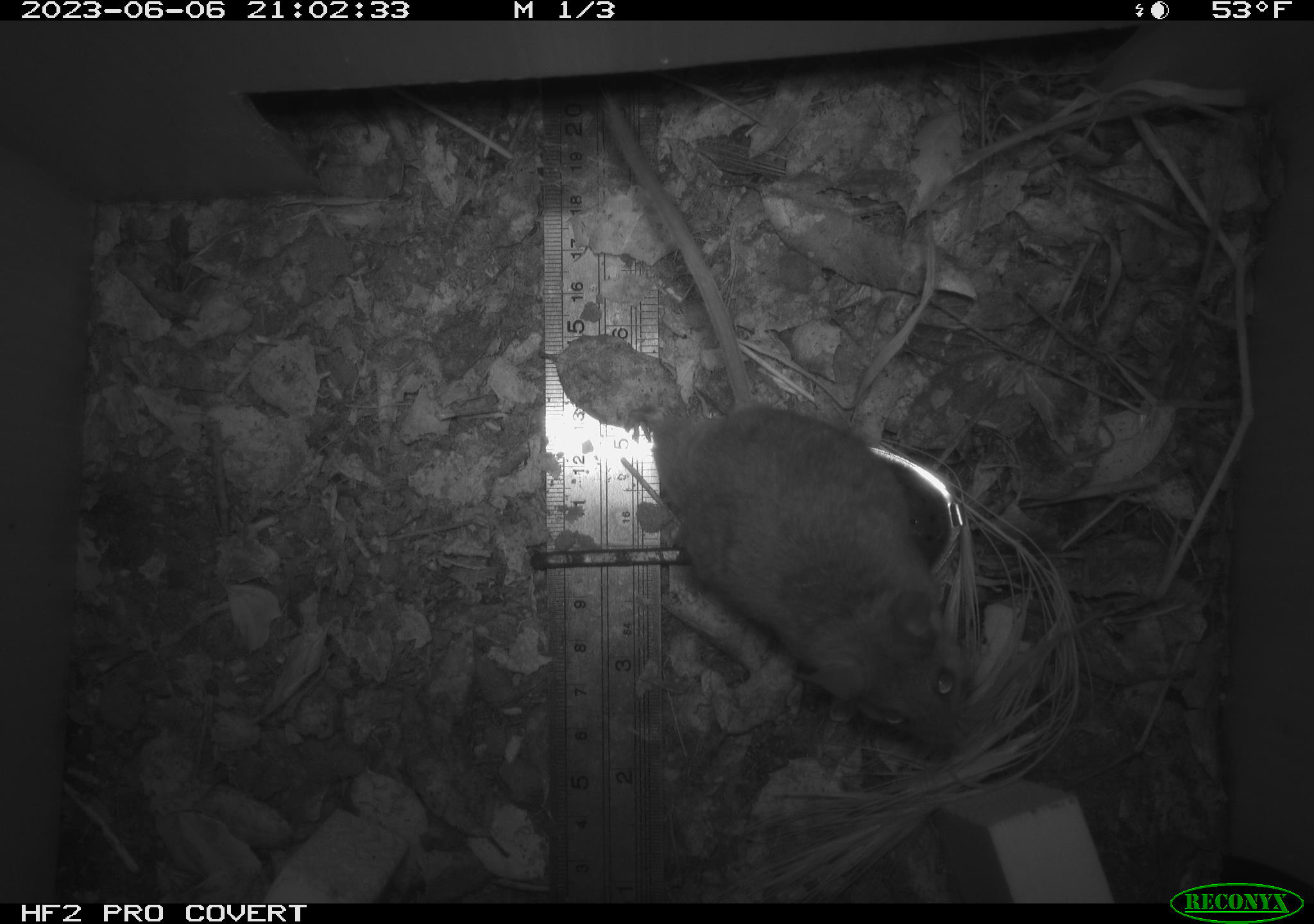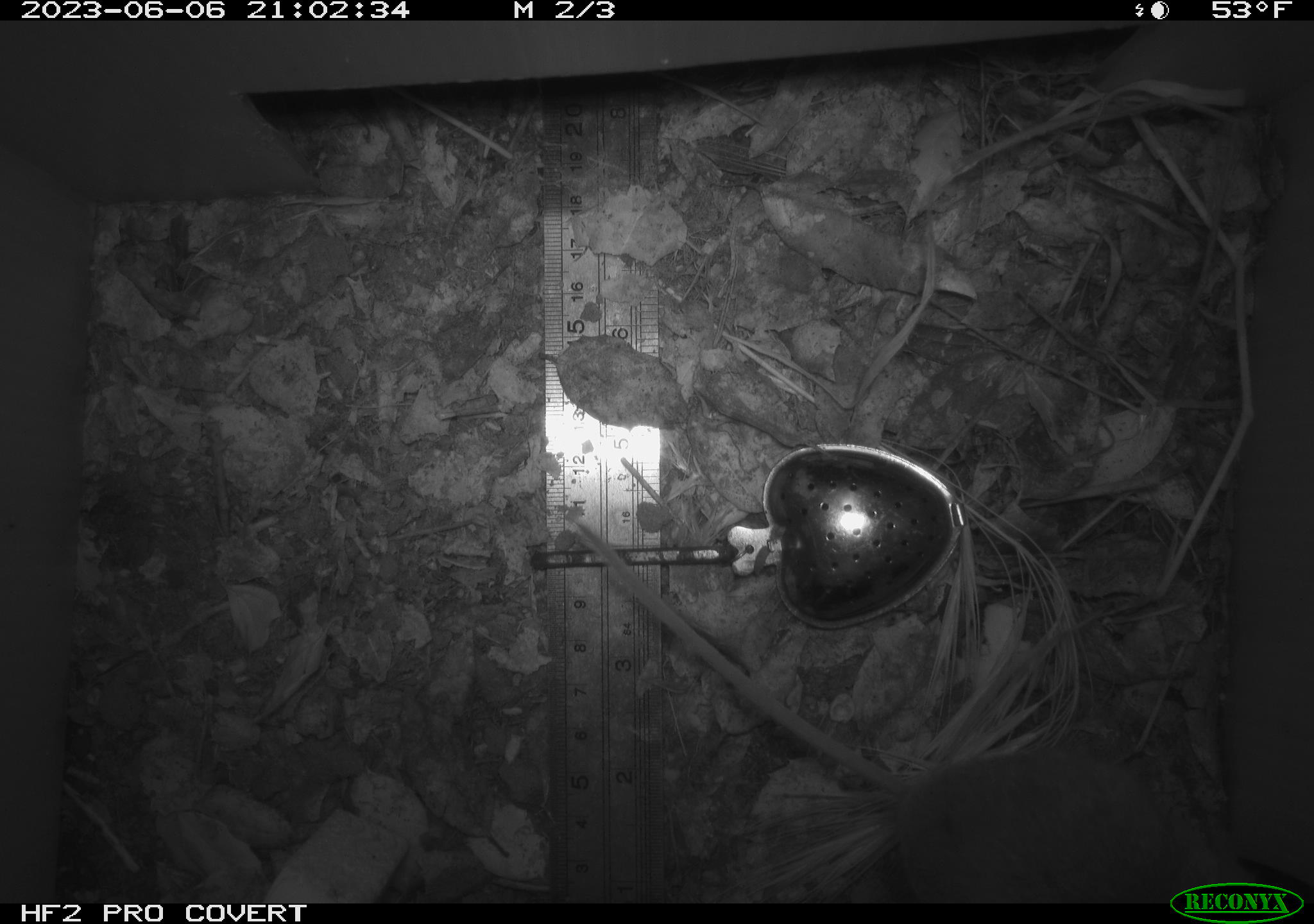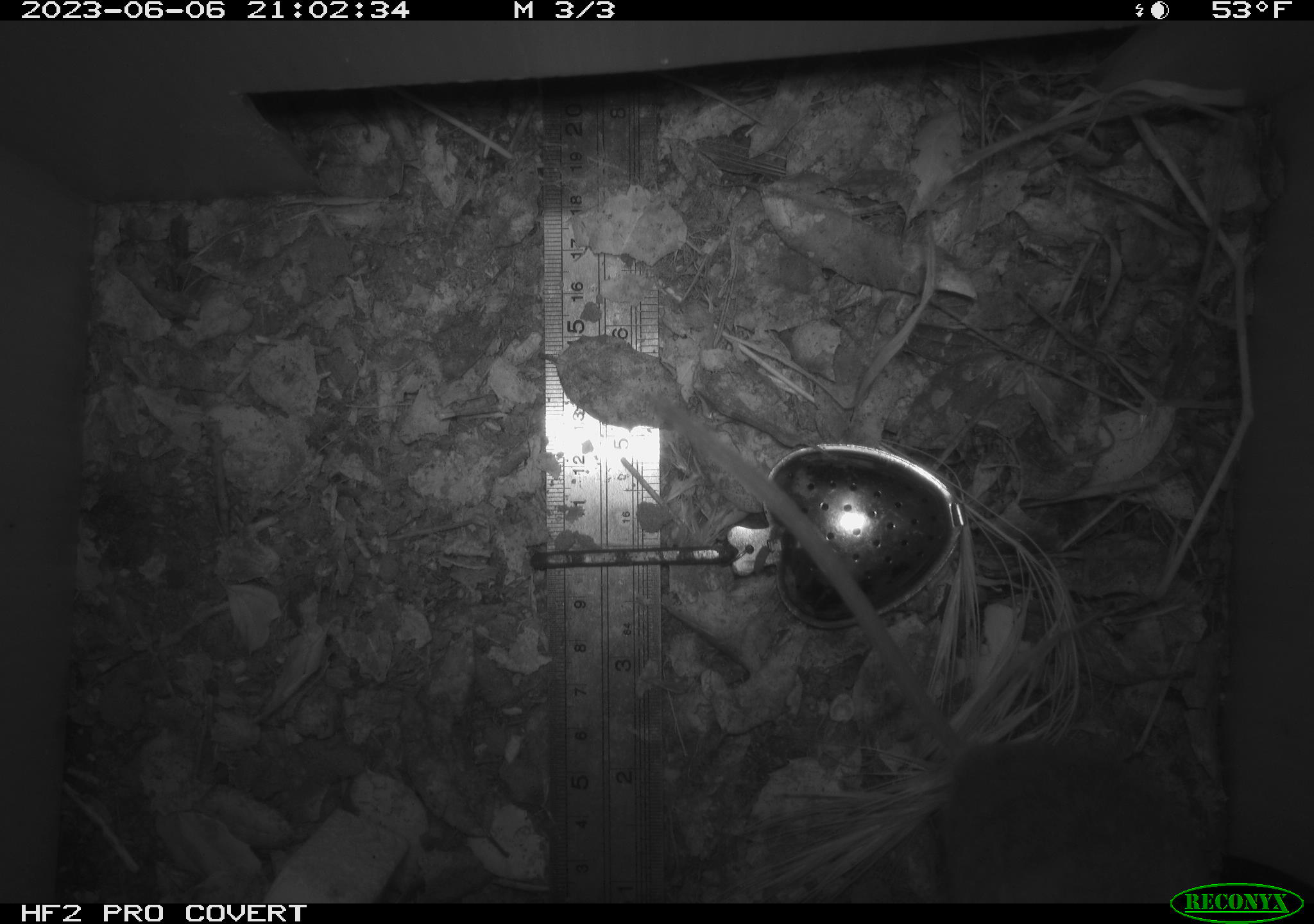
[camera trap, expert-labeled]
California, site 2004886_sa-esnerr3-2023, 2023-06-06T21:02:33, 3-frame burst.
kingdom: Animalia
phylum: Chordata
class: Mammalia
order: Rodentia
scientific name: Rodentia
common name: mouse species